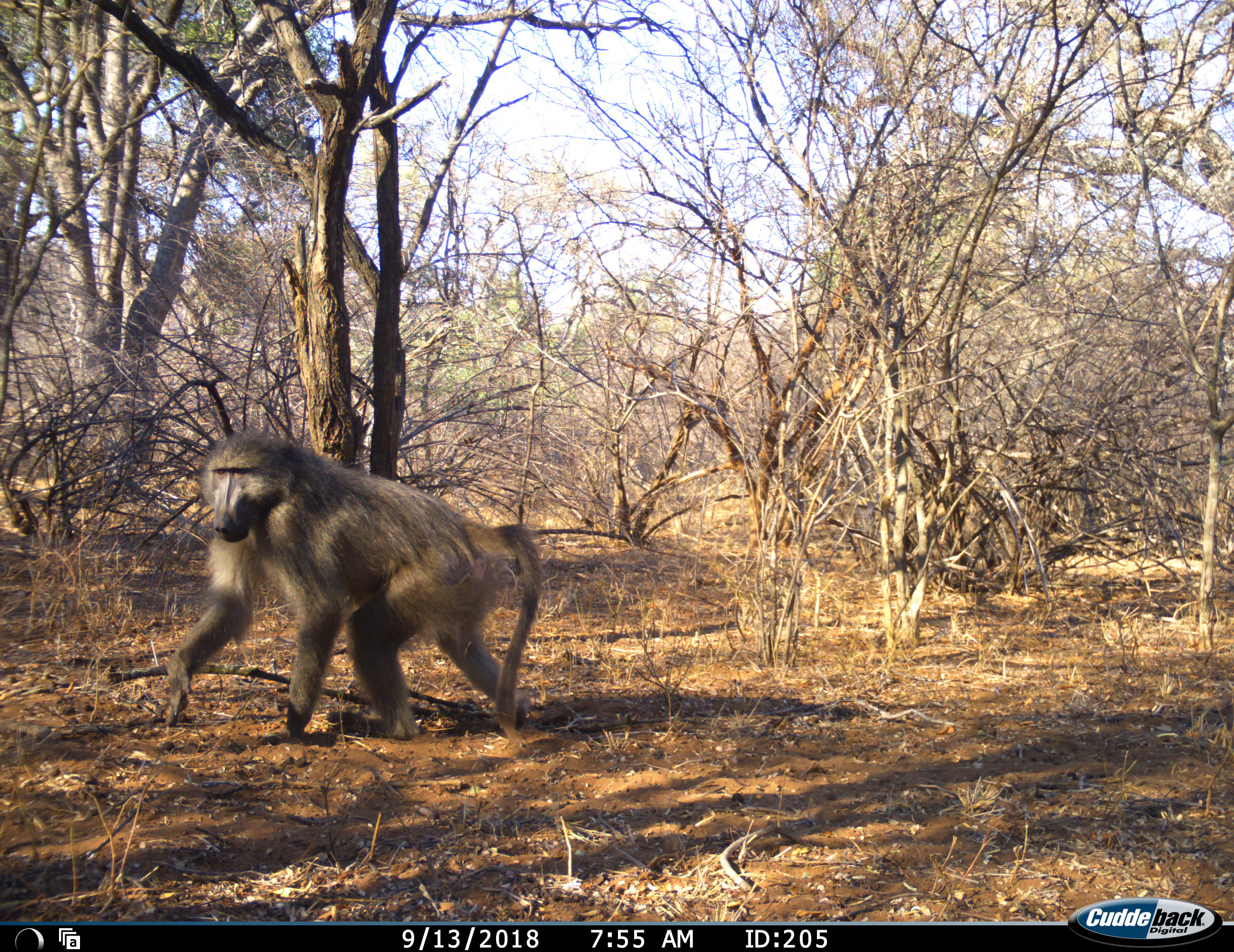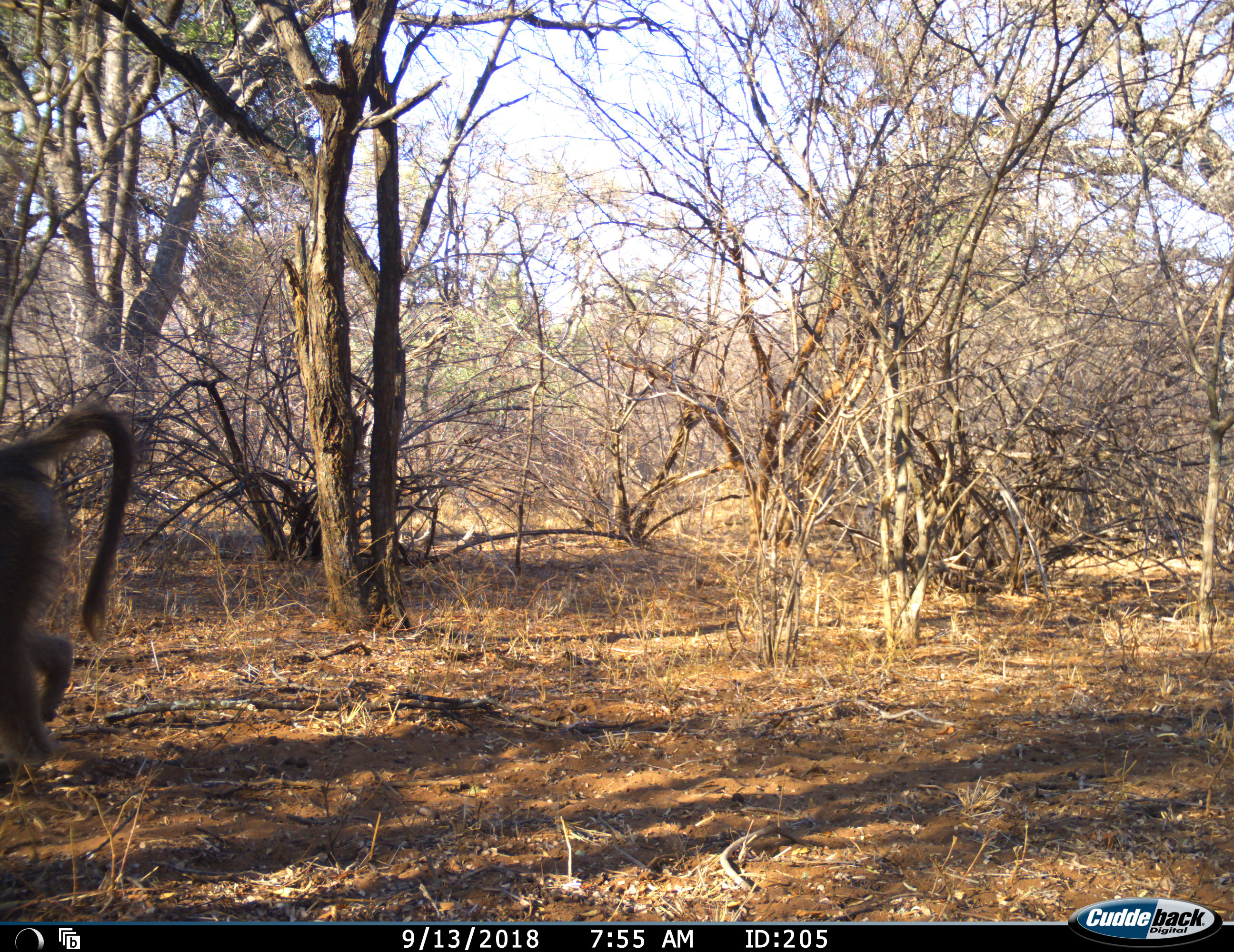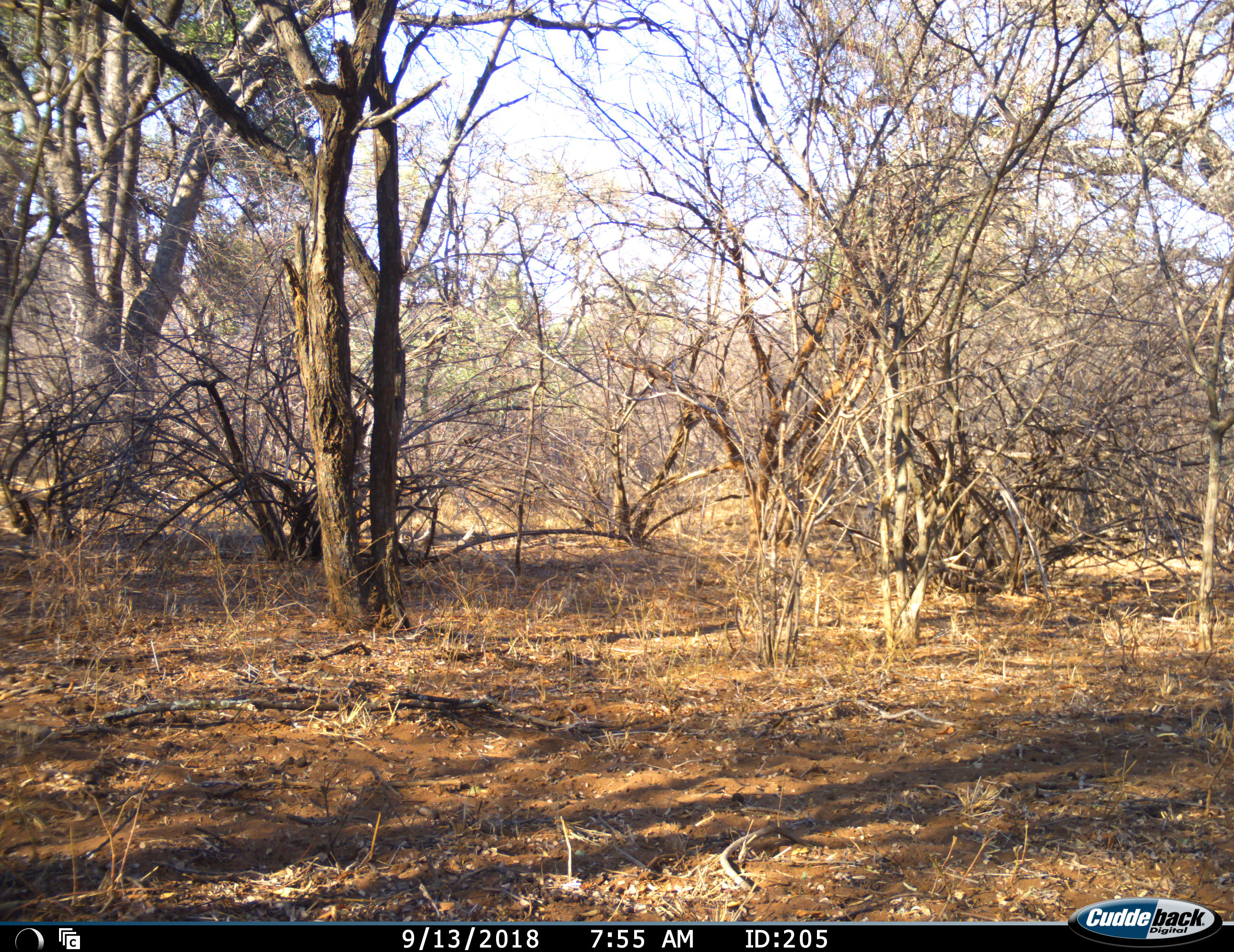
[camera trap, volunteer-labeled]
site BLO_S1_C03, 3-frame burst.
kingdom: Animalia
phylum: Chordata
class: Mammalia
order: Primates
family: Cercopithecidae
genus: Papio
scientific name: Papio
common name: baboon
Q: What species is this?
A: Baboon (Papio).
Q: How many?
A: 1.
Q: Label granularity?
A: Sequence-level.